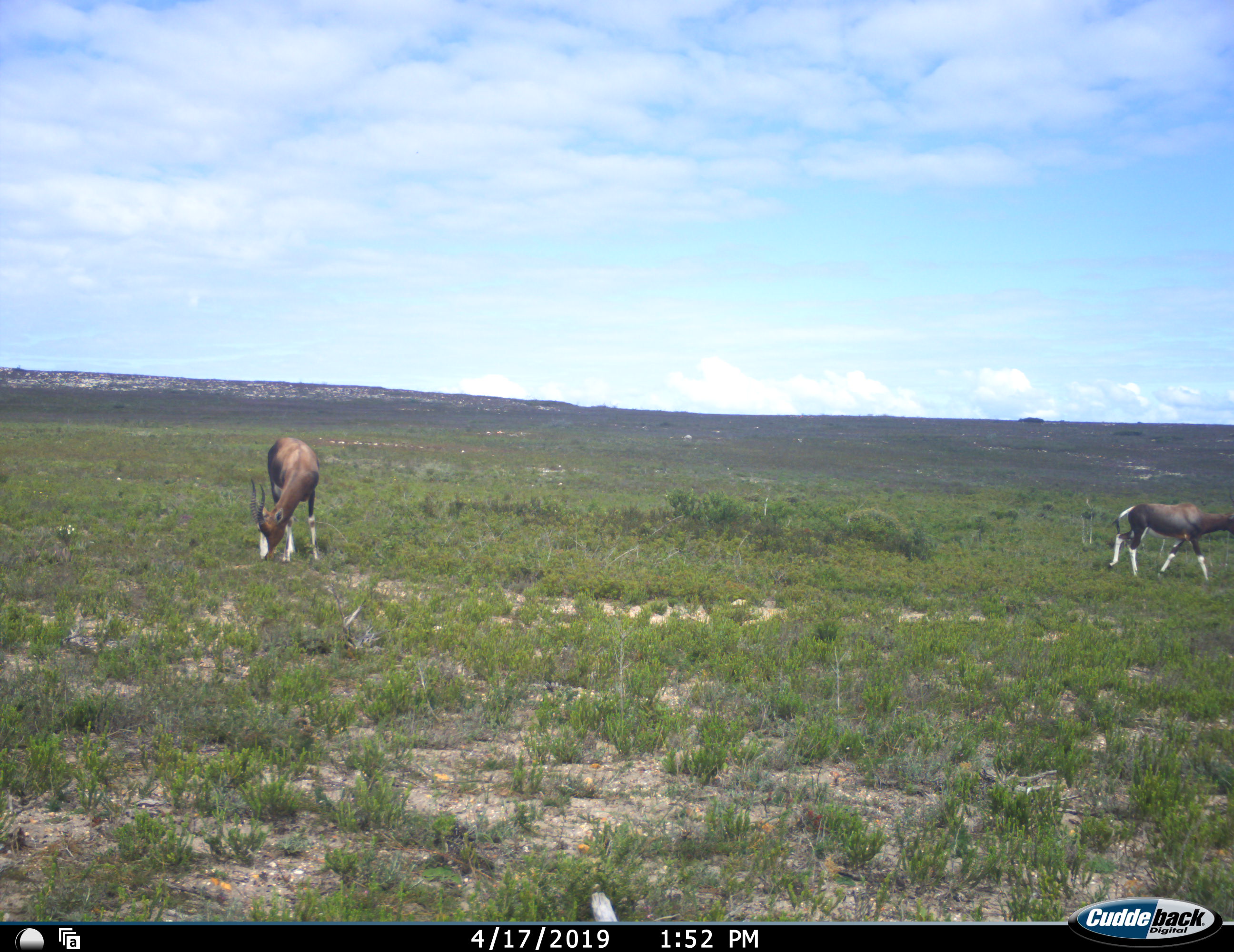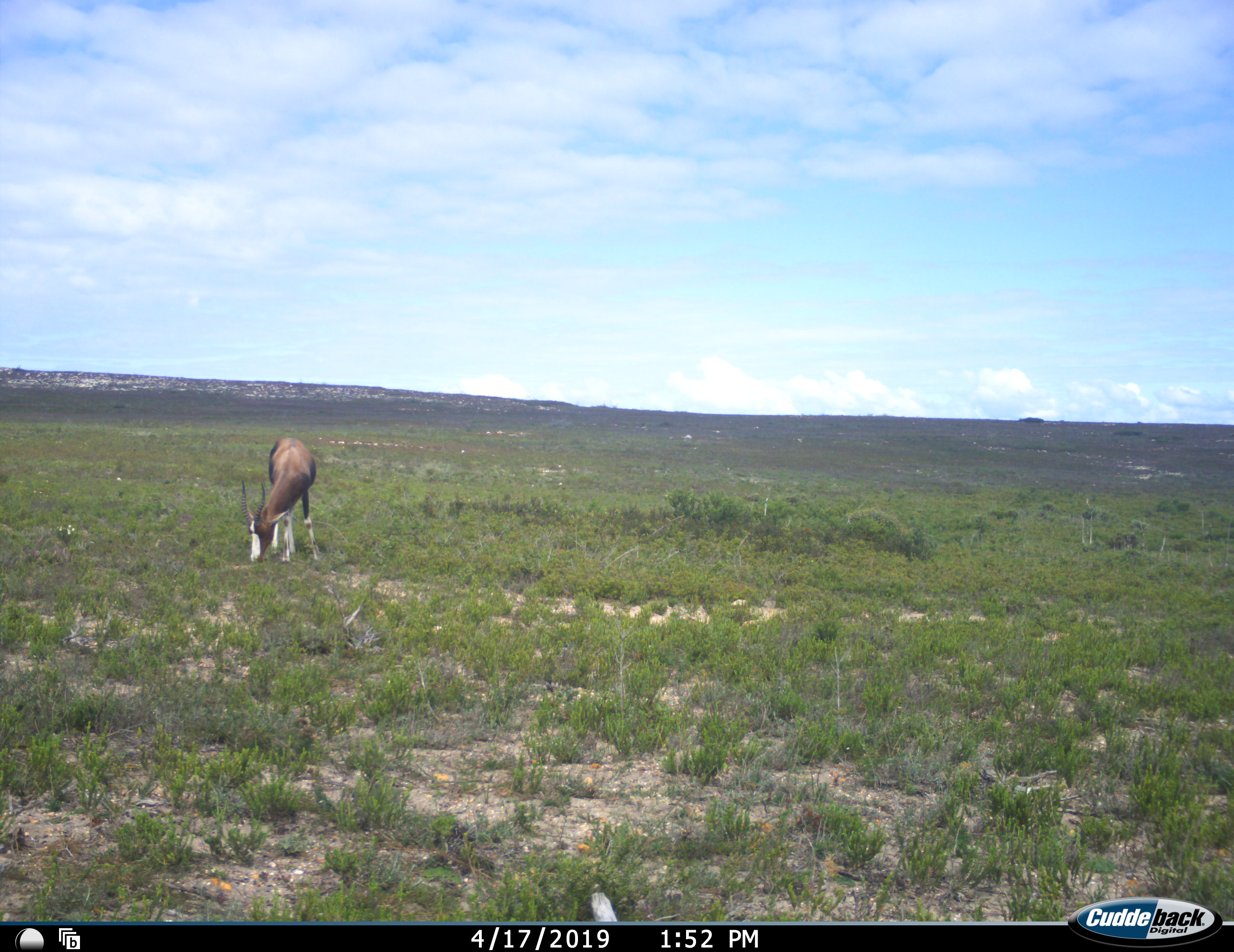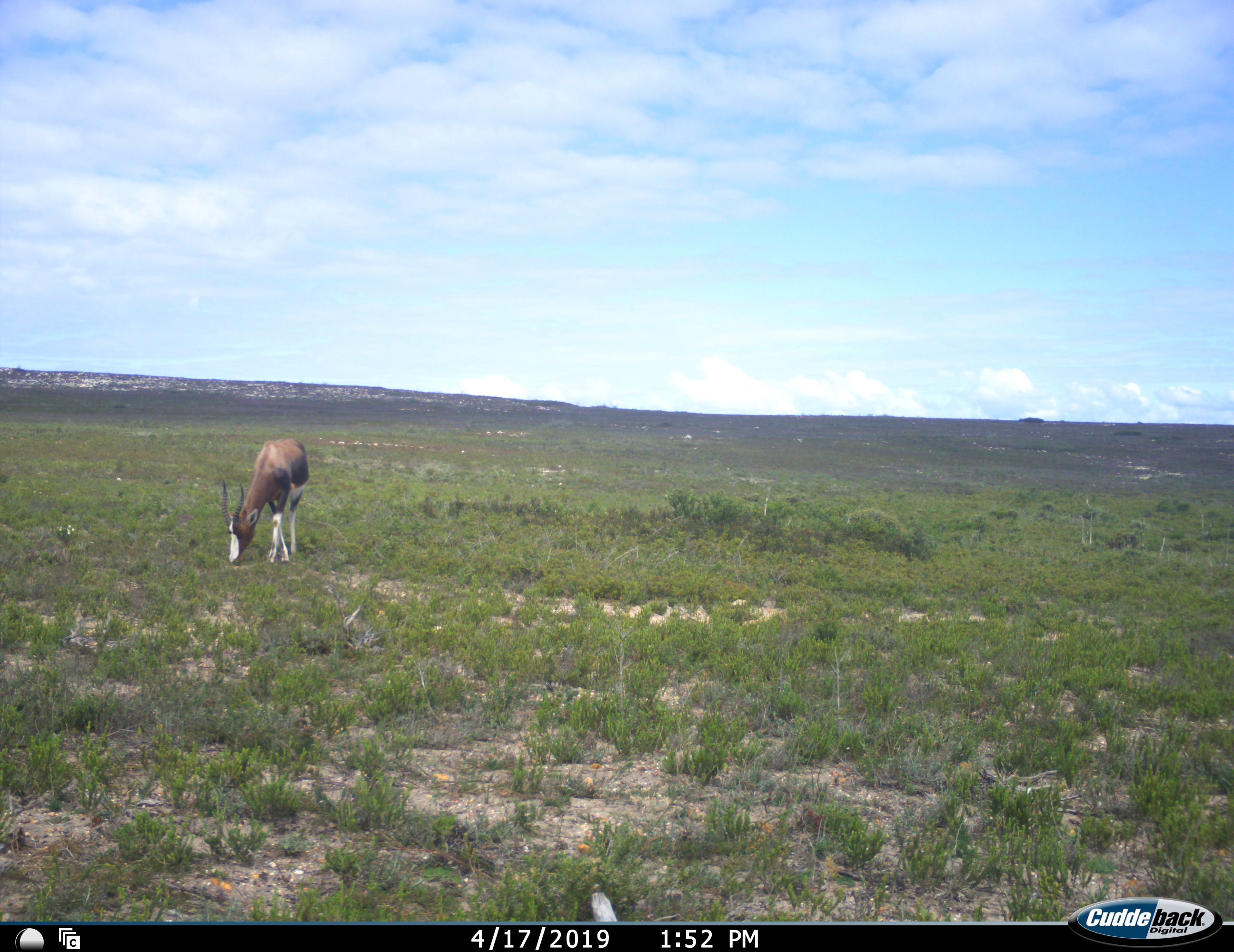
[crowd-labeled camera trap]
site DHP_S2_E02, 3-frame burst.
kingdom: Animalia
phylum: Chordata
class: Mammalia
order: Artiodactyla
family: Bovidae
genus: Damaliscus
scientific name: Damaliscus pygargus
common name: bontebok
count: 2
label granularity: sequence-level